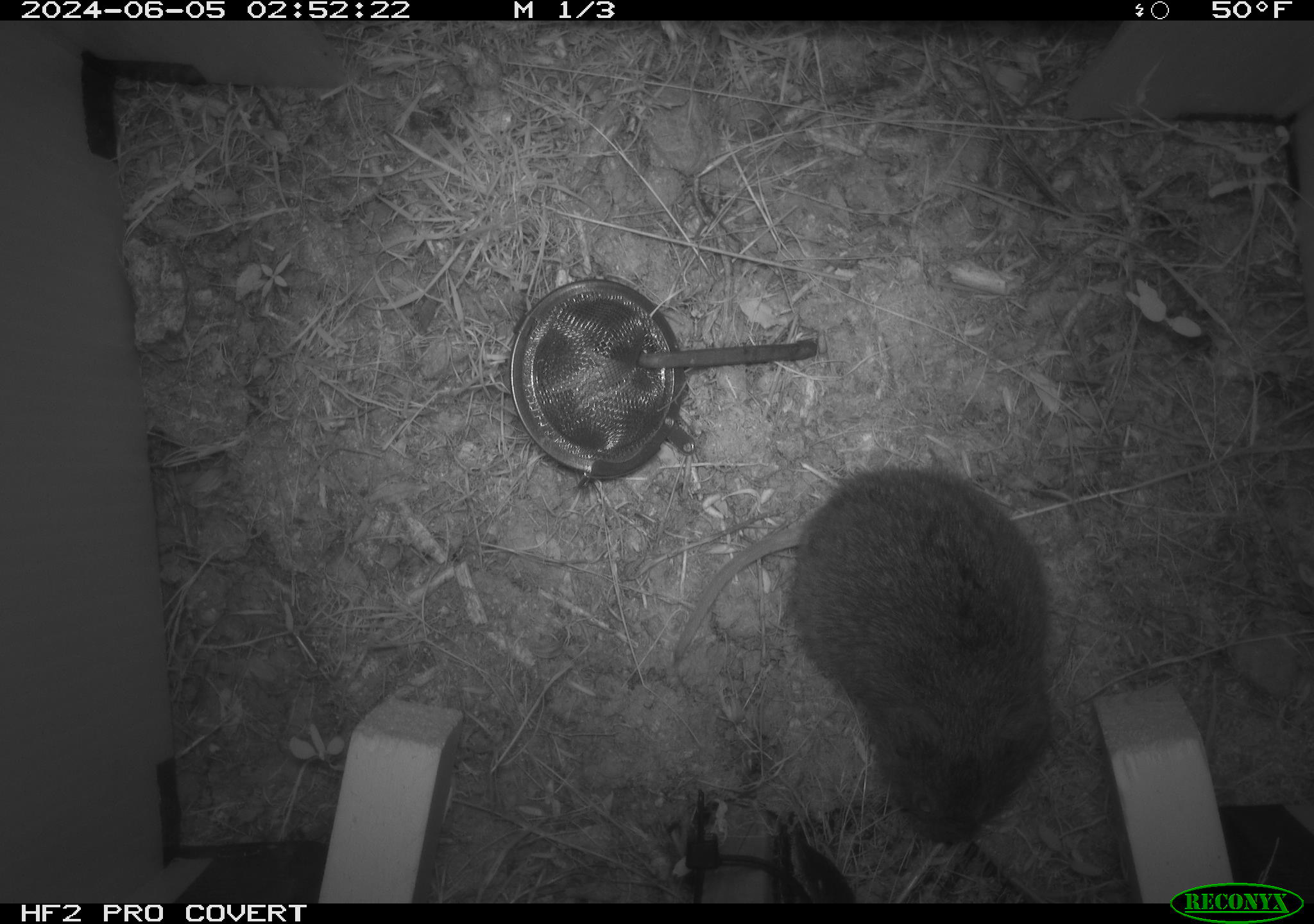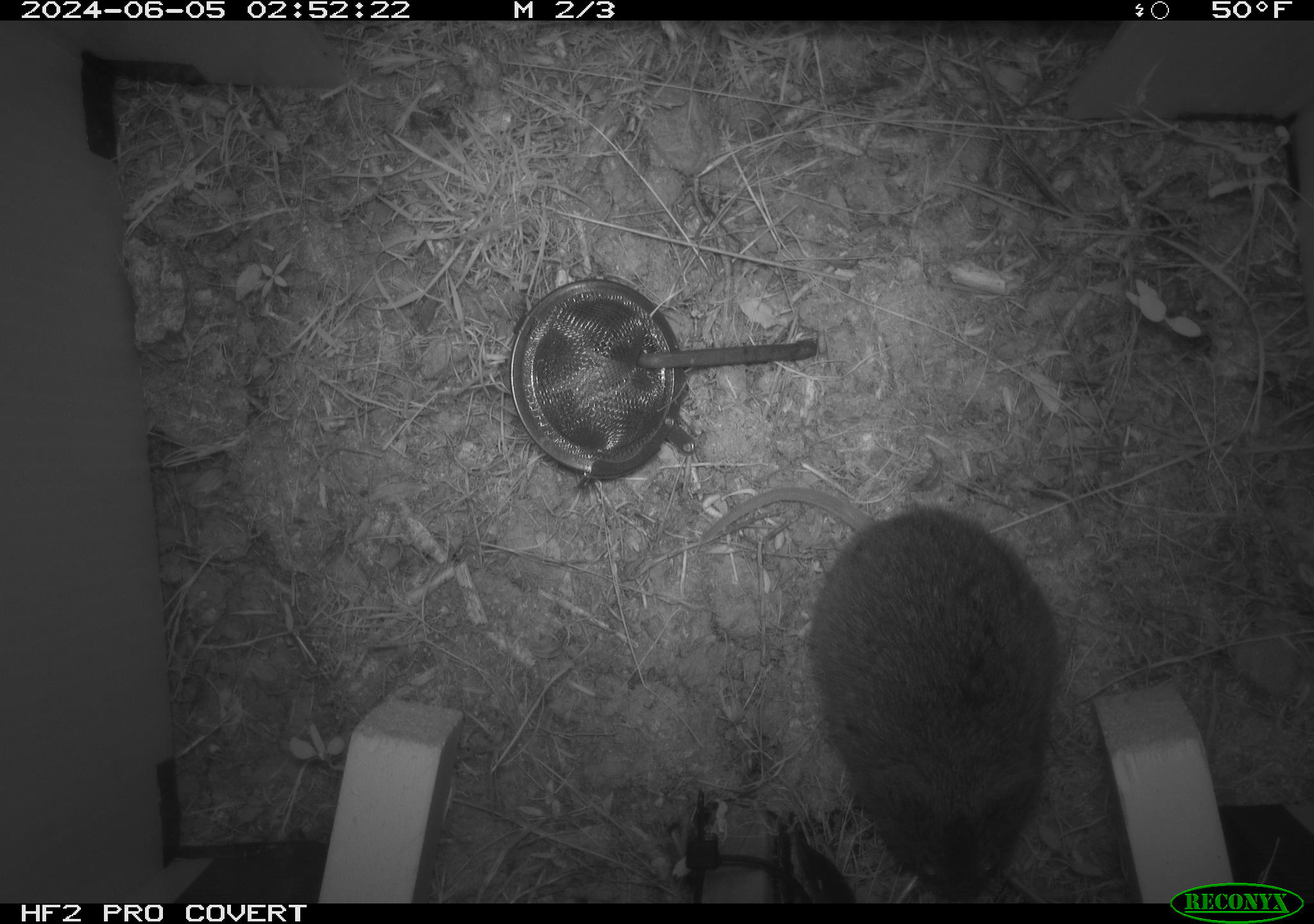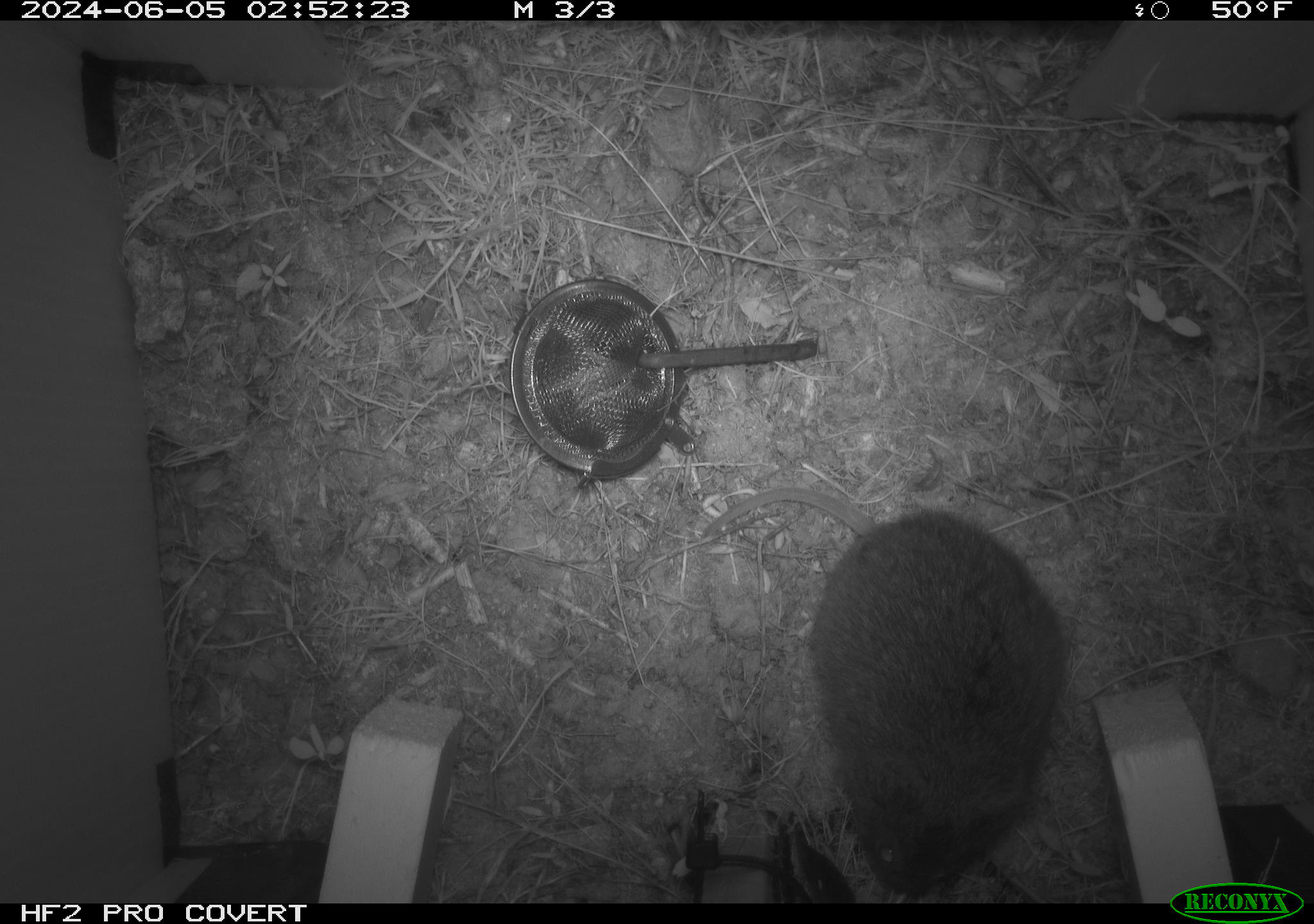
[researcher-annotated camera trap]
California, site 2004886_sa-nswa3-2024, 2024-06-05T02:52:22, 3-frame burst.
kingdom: Animalia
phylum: Chordata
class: Mammalia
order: Rodentia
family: Cricetidae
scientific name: Arvicolinae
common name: voles, lemmings, and muskrats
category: arvicolinae subfamily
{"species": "arvicolinae subfamily (voles, lemmings, and muskrats) (Arvicolinae)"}